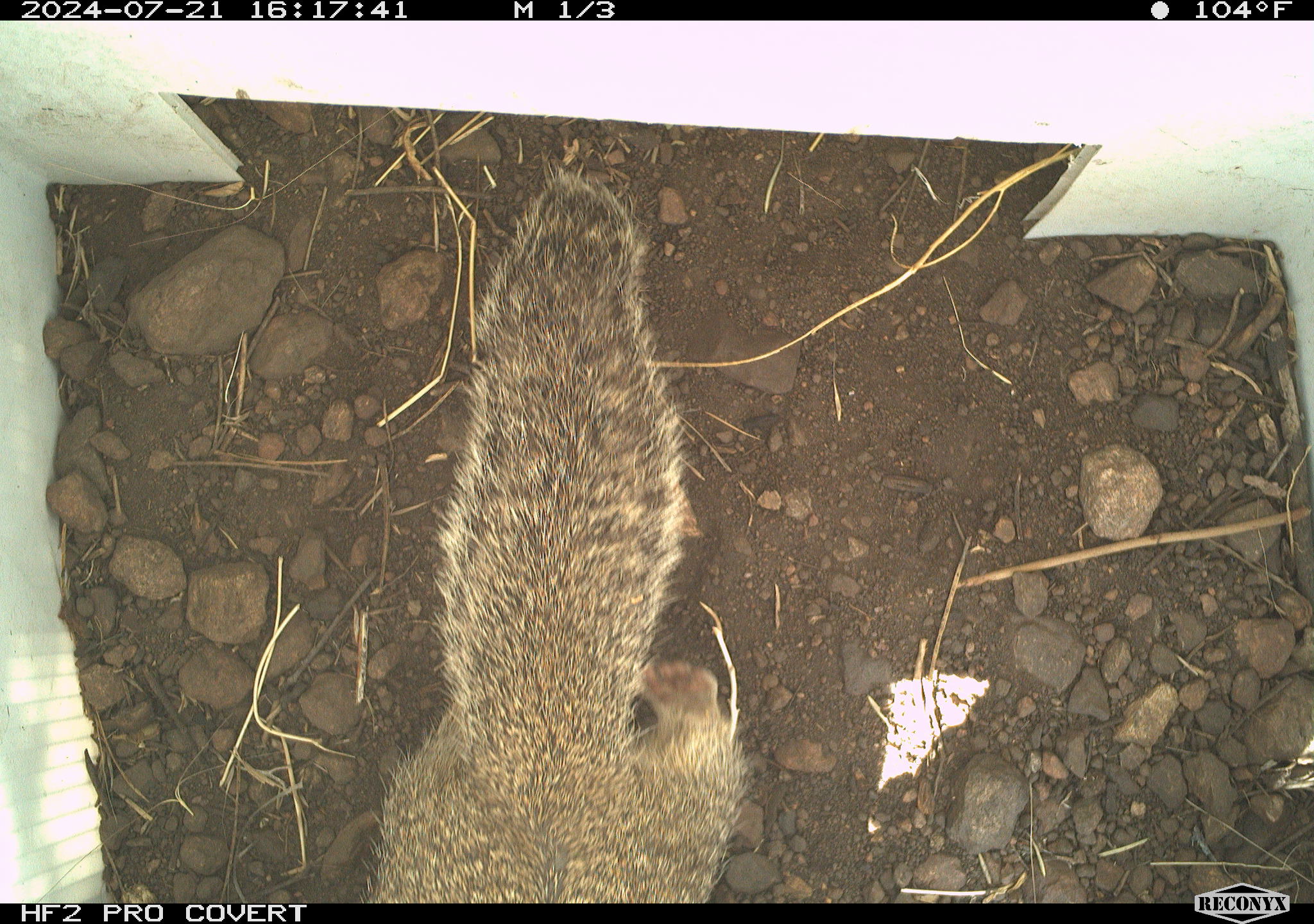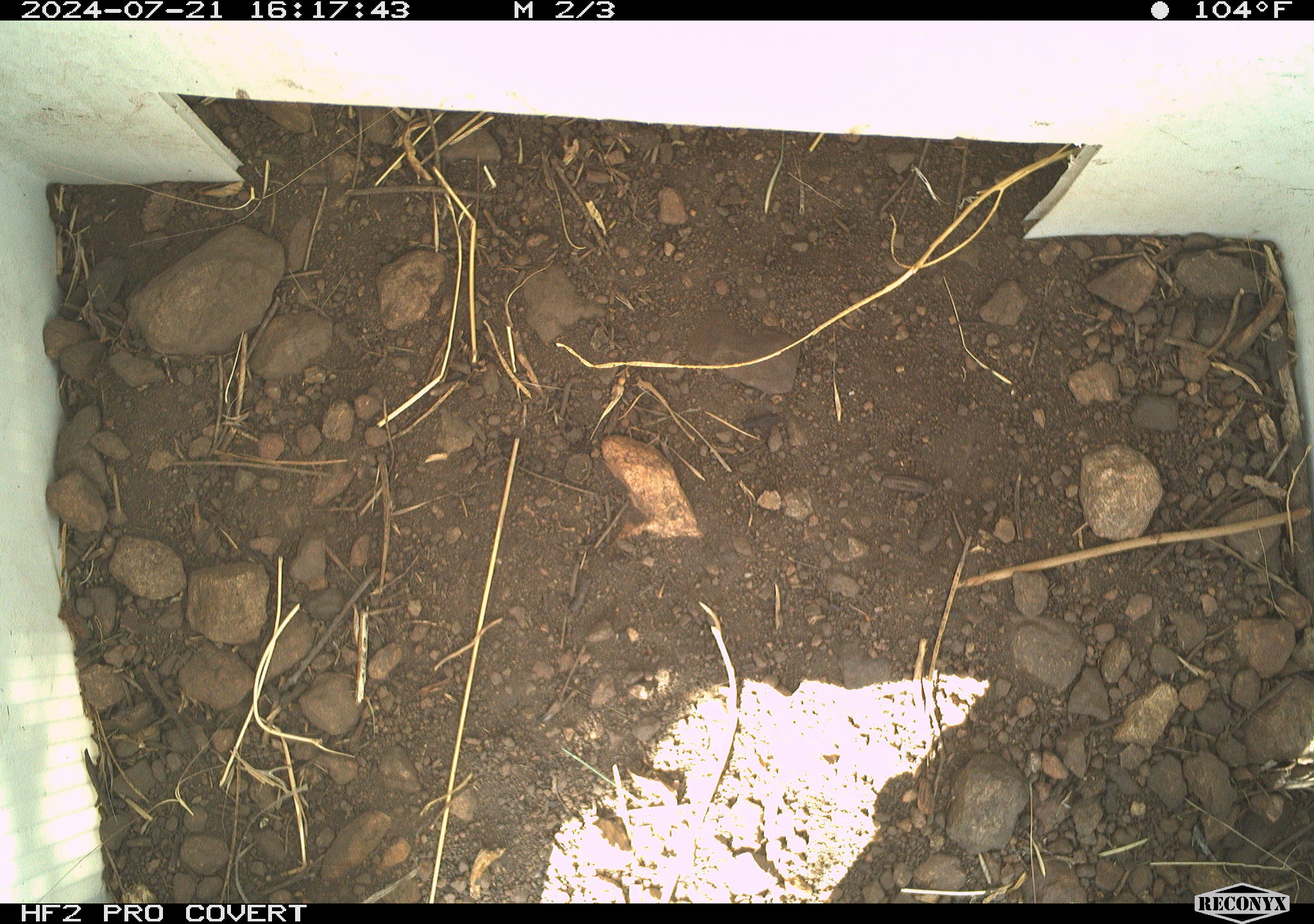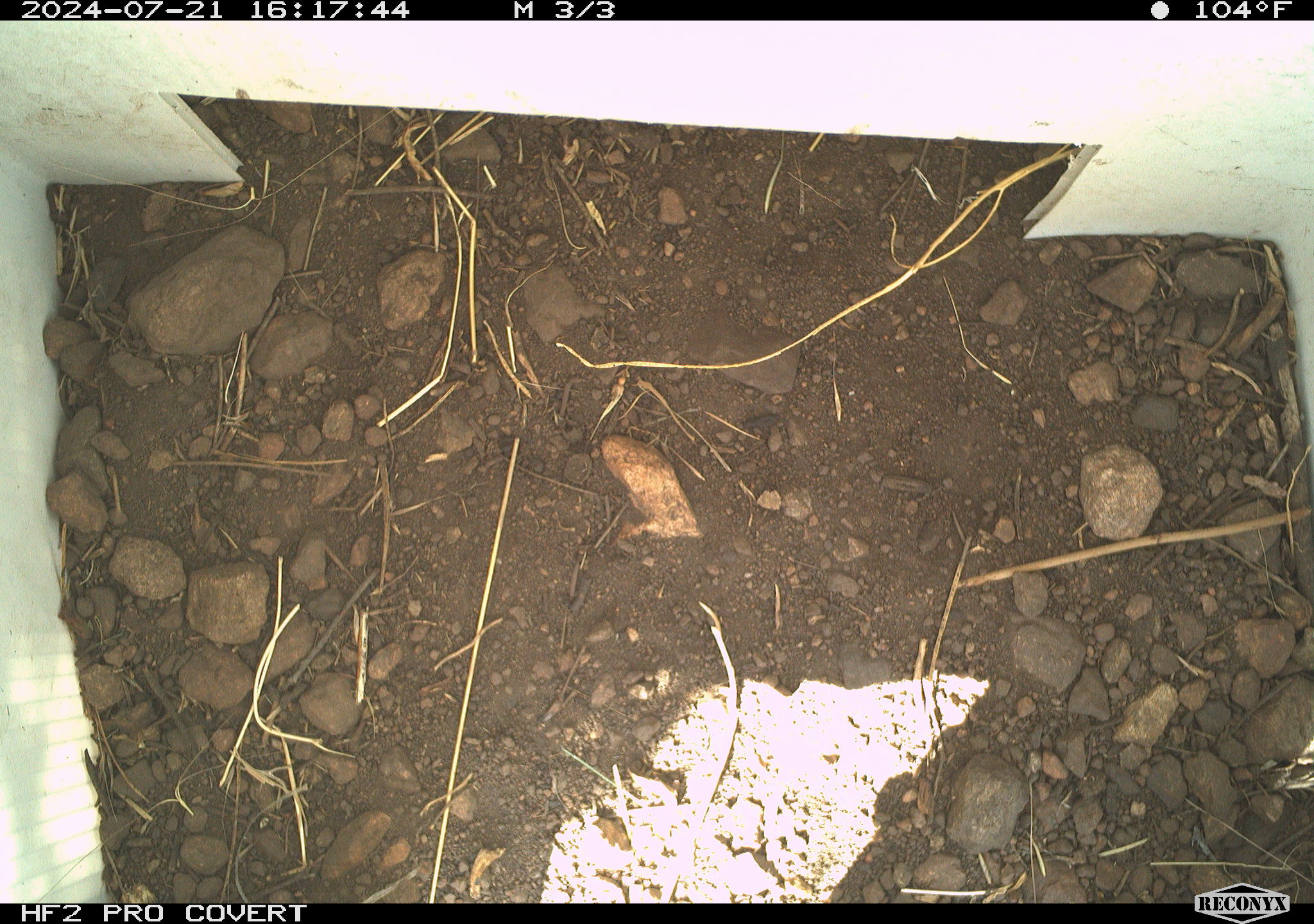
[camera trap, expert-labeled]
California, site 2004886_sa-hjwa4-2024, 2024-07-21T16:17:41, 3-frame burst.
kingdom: Animalia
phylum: Chordata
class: Mammalia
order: Rodentia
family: Sciuridae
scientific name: Sciuridae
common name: squirrels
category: sciuridae family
Sciuridae family (squirrels) (Sciuridae).